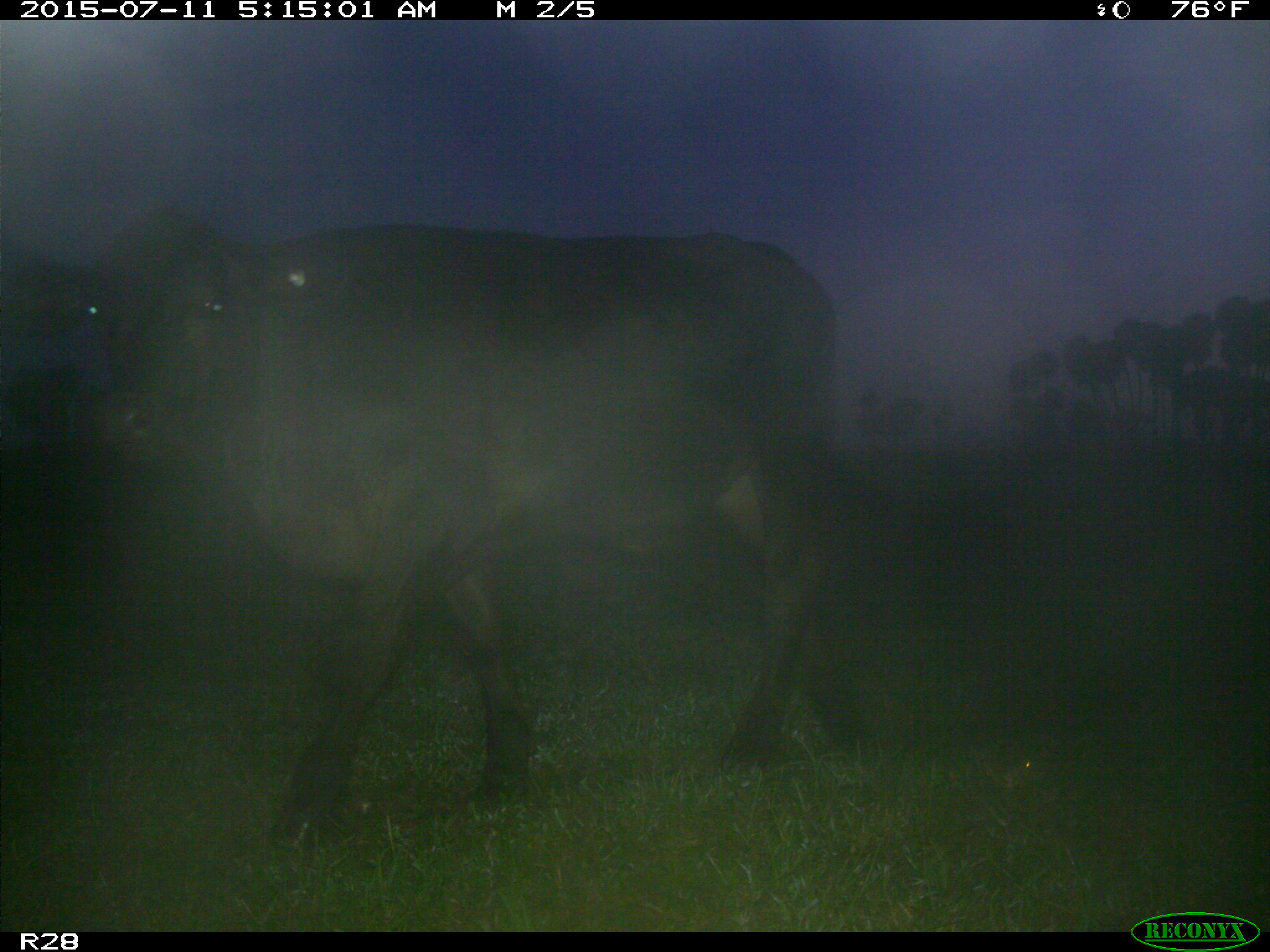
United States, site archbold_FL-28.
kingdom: Animalia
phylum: Chordata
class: Mammalia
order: Artiodactyla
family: Bovidae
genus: Bos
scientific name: Bos taurus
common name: domestic cow